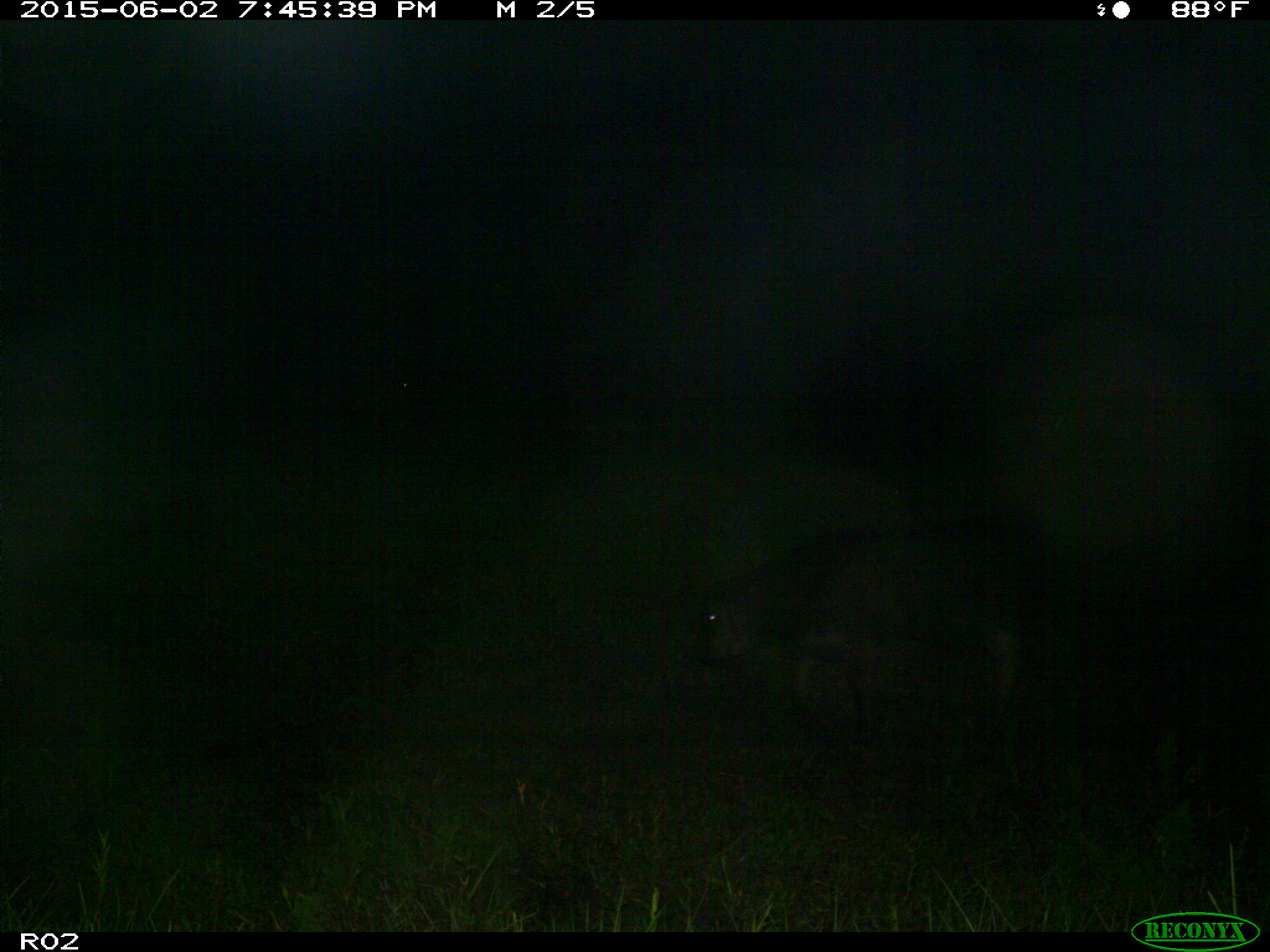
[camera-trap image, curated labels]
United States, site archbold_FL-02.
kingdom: Animalia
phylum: Chordata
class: Mammalia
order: Artiodactyla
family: Bovidae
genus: Bos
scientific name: Bos taurus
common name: domestic cow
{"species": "Bos taurus (domestic cow)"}